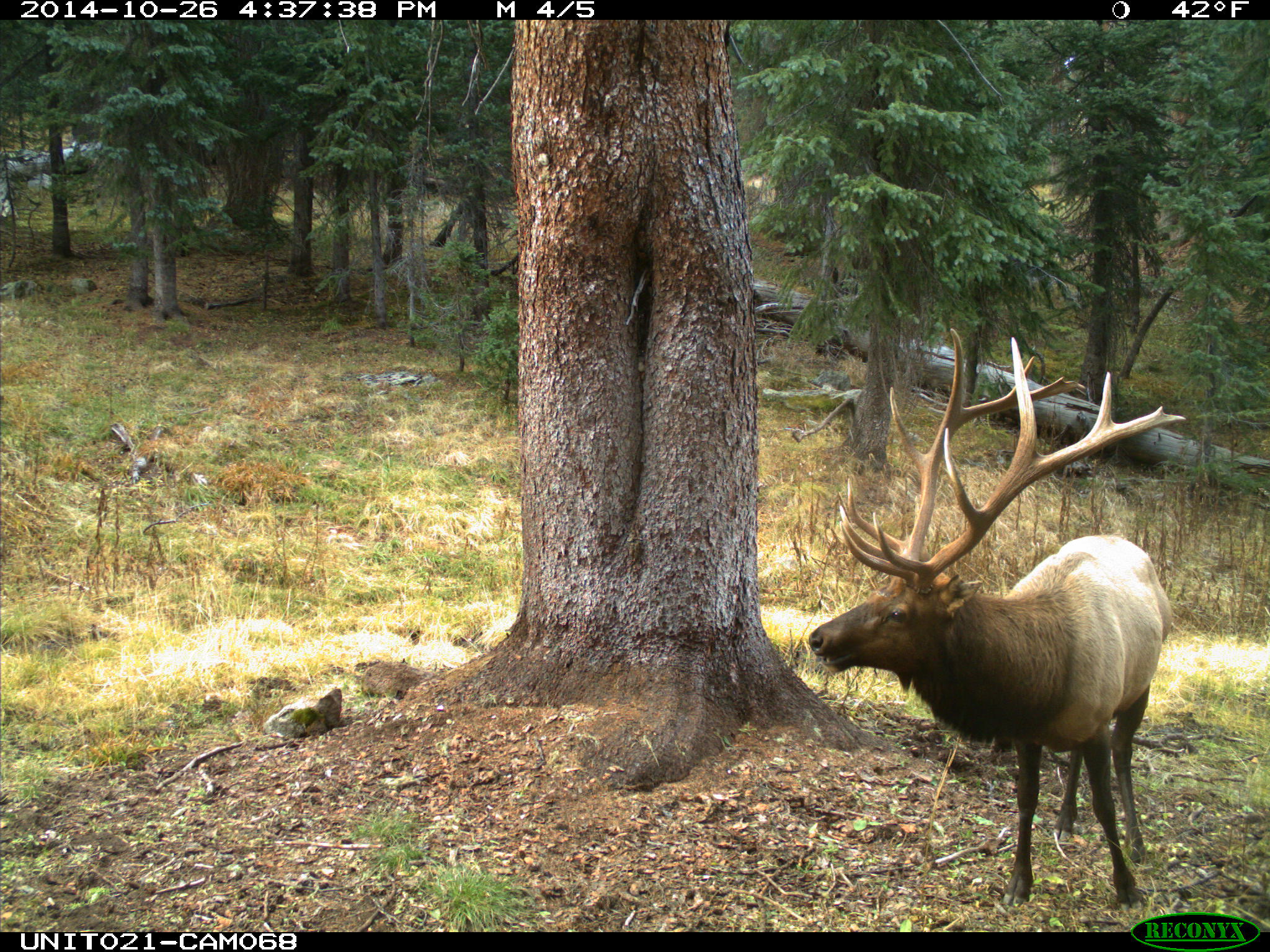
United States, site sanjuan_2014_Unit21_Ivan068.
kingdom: Animalia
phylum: Chordata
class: Mammalia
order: Artiodactyla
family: Cervidae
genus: Cervus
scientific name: Cervus elaphus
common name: red deer